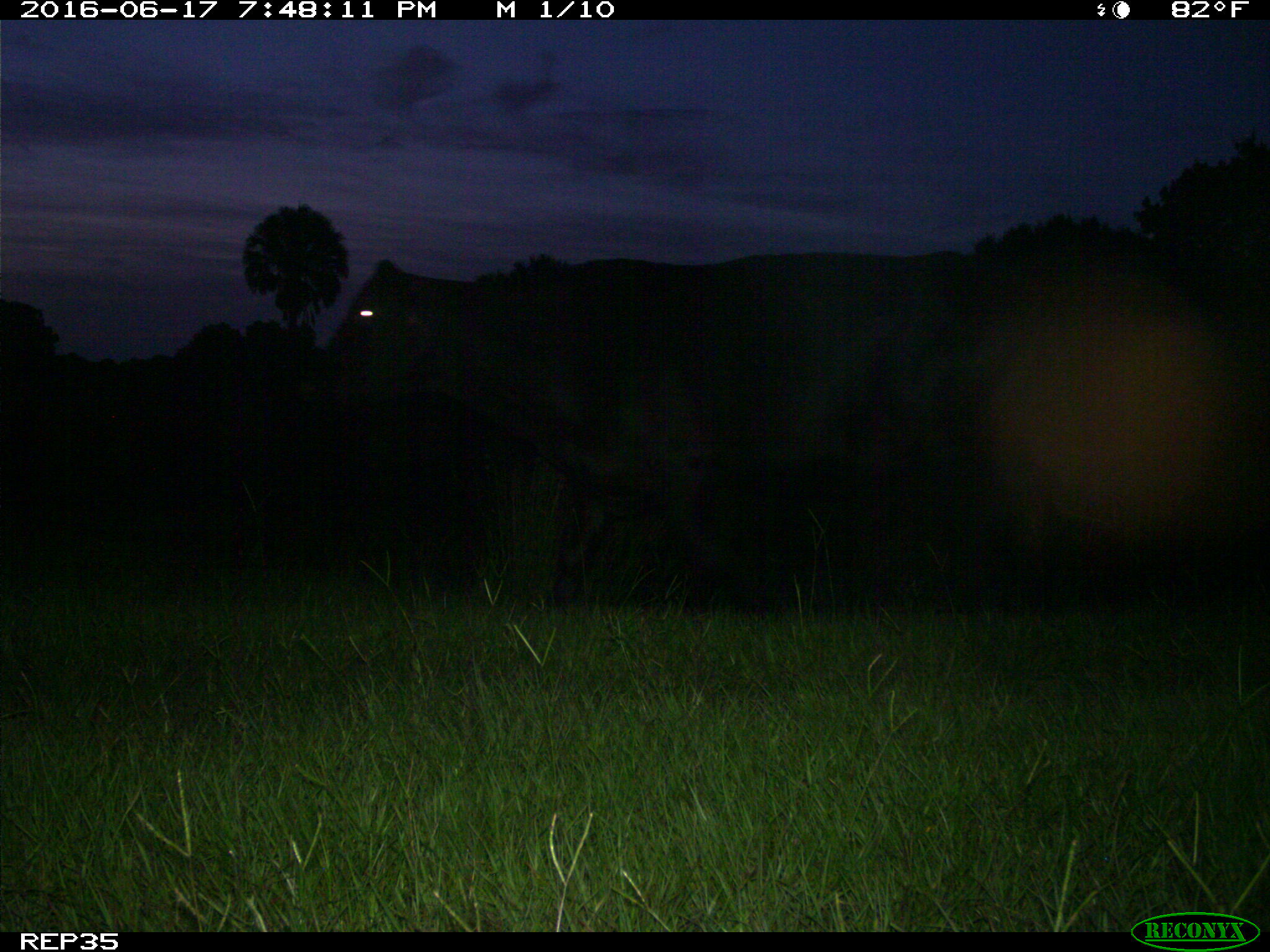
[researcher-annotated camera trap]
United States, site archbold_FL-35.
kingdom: Animalia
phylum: Chordata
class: Mammalia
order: Artiodactyla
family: Bovidae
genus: Bos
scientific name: Bos taurus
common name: domestic cow